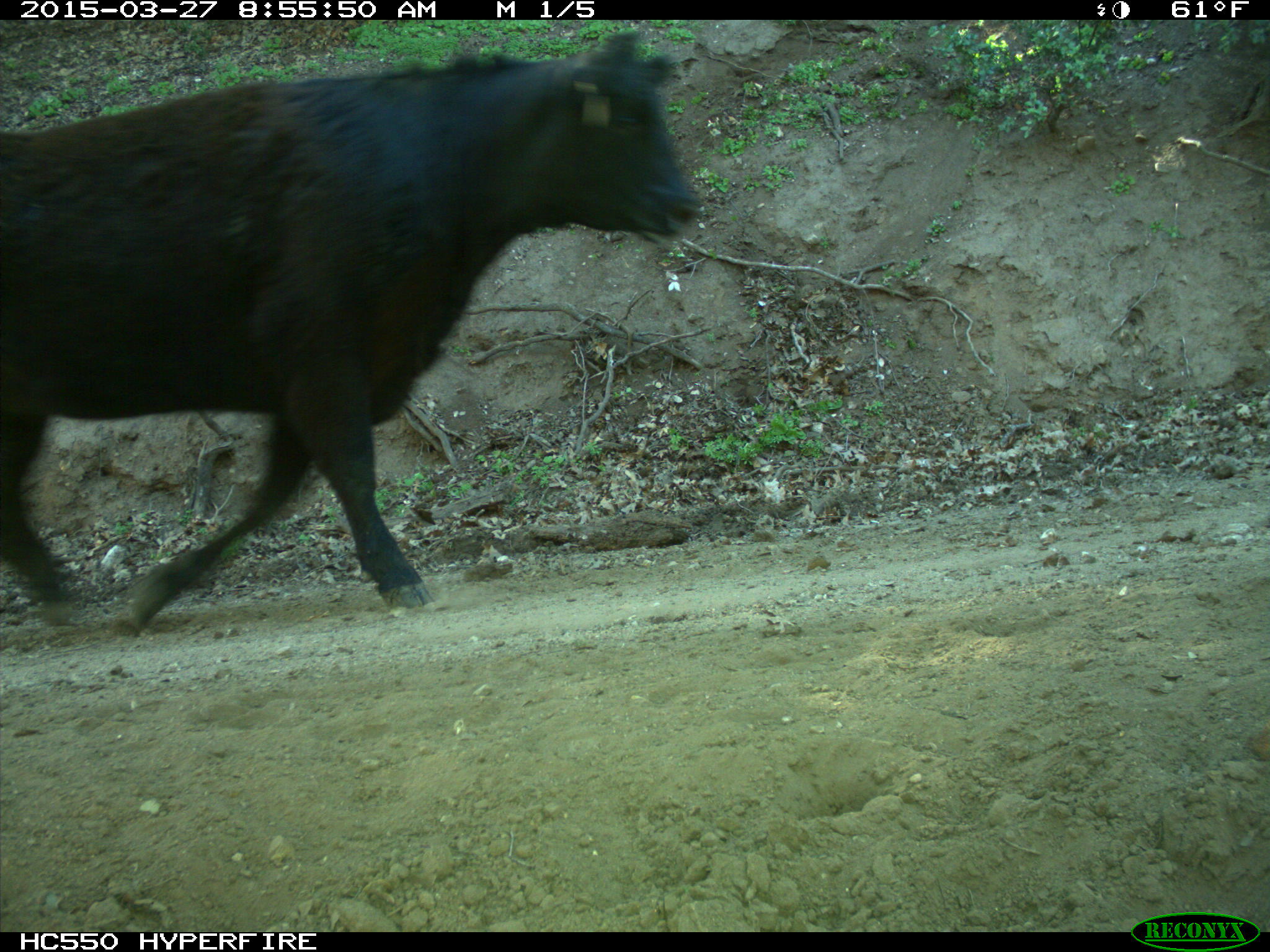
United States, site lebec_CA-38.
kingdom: Animalia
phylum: Chordata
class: Mammalia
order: Artiodactyla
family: Bovidae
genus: Bos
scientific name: Bos taurus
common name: domestic cow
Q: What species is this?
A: Bos taurus (domestic cow).